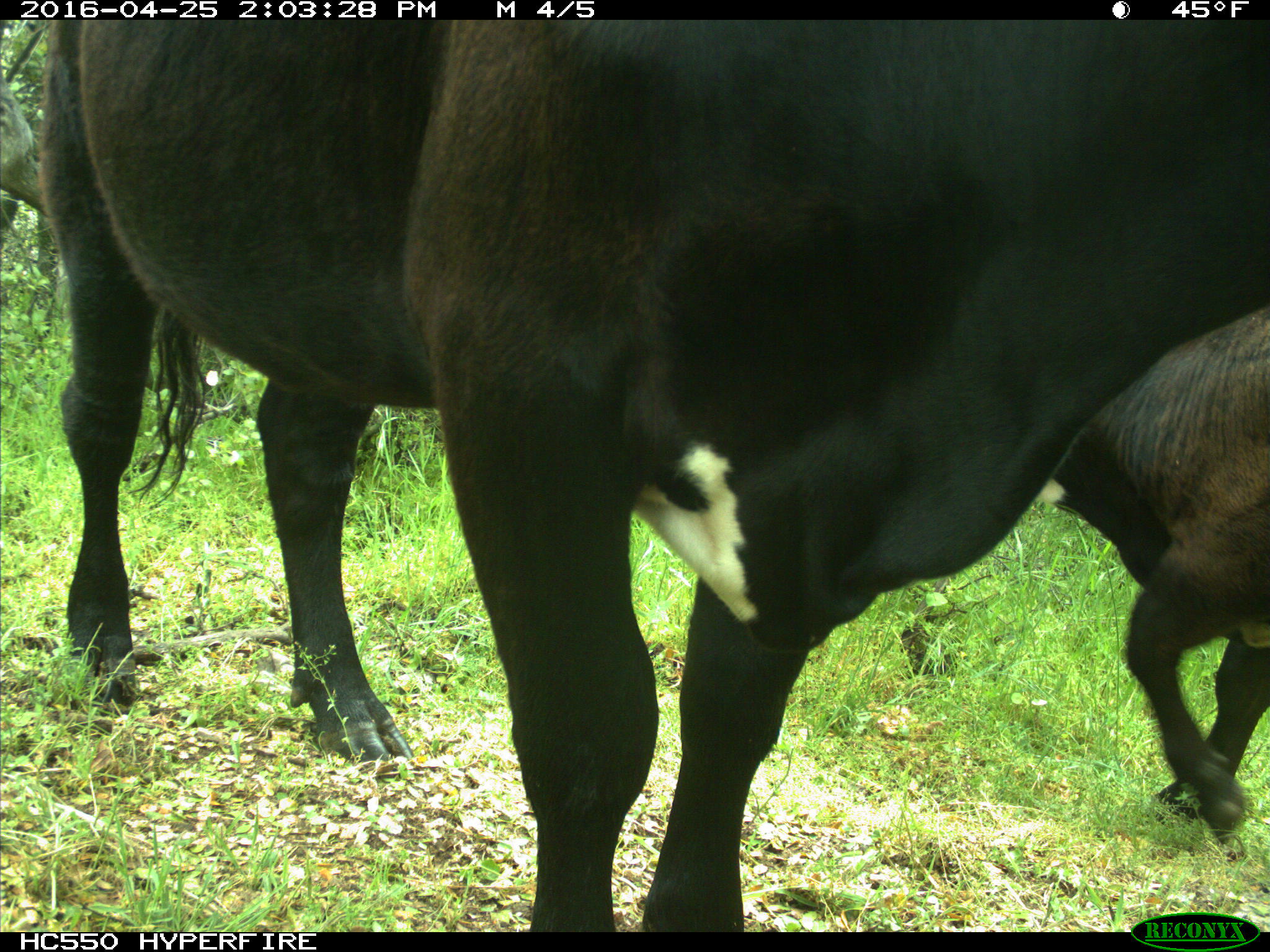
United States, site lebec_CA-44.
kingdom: Animalia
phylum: Chordata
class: Mammalia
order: Artiodactyla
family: Bovidae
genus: Bos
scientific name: Bos taurus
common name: domestic cow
Bos taurus (domestic cow).